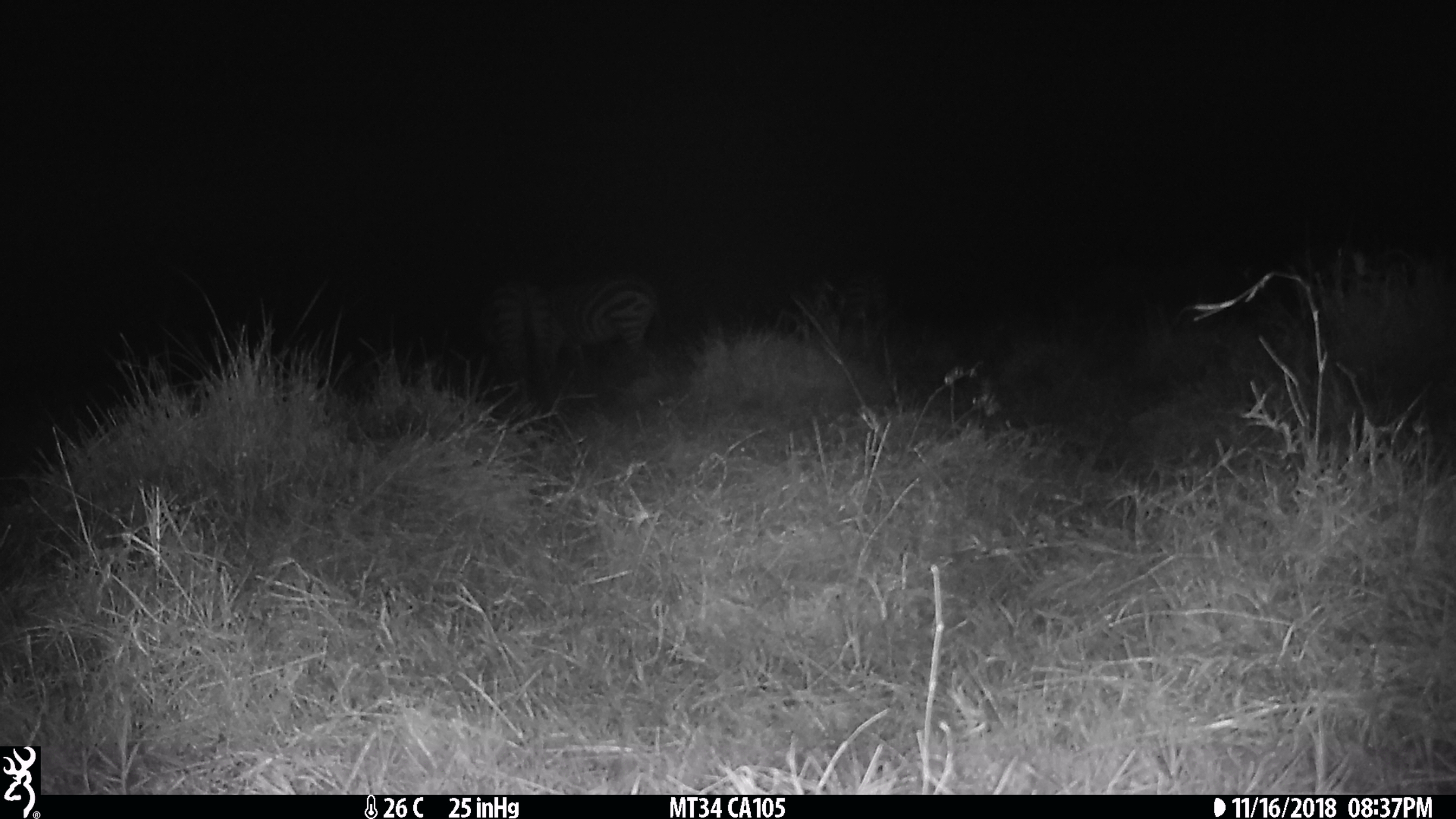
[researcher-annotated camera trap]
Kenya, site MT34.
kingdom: Animalia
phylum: Chordata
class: Mammalia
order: Perissodactyla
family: Equidae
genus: Equus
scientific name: Equus quagga burchellii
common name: burchell's zebra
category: zebra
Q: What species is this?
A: Zebra (burchell's zebra) (Equus quagga burchellii).